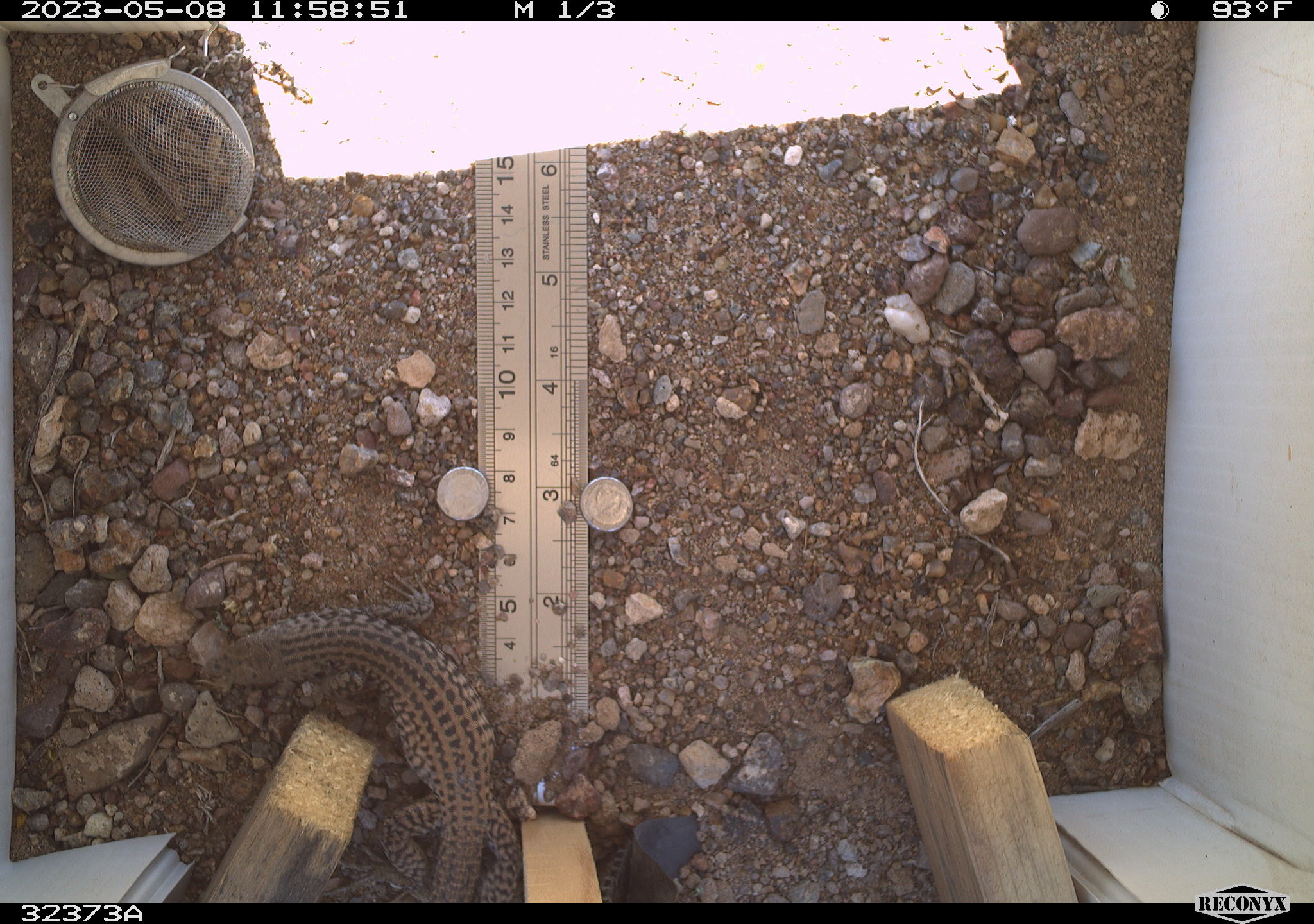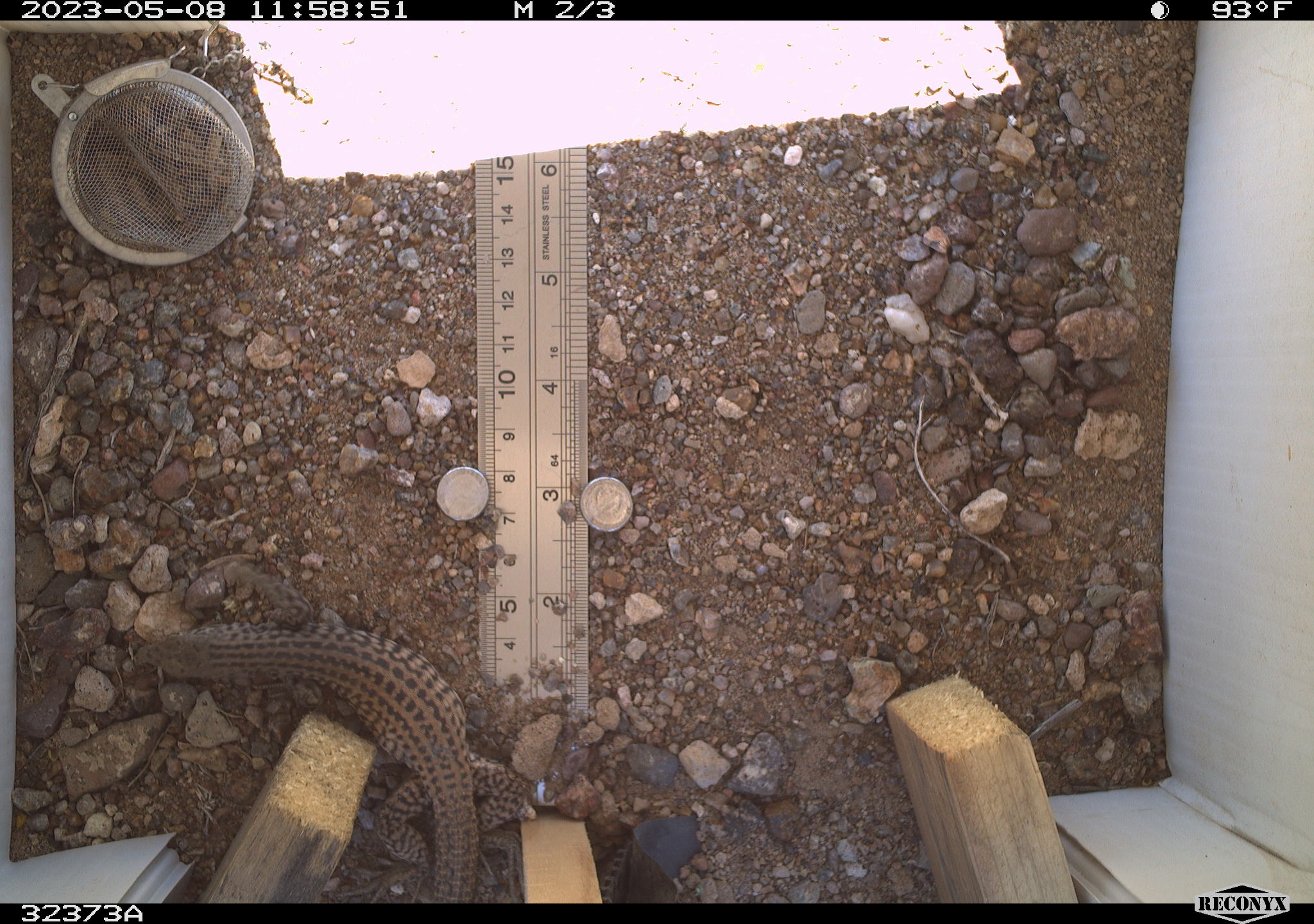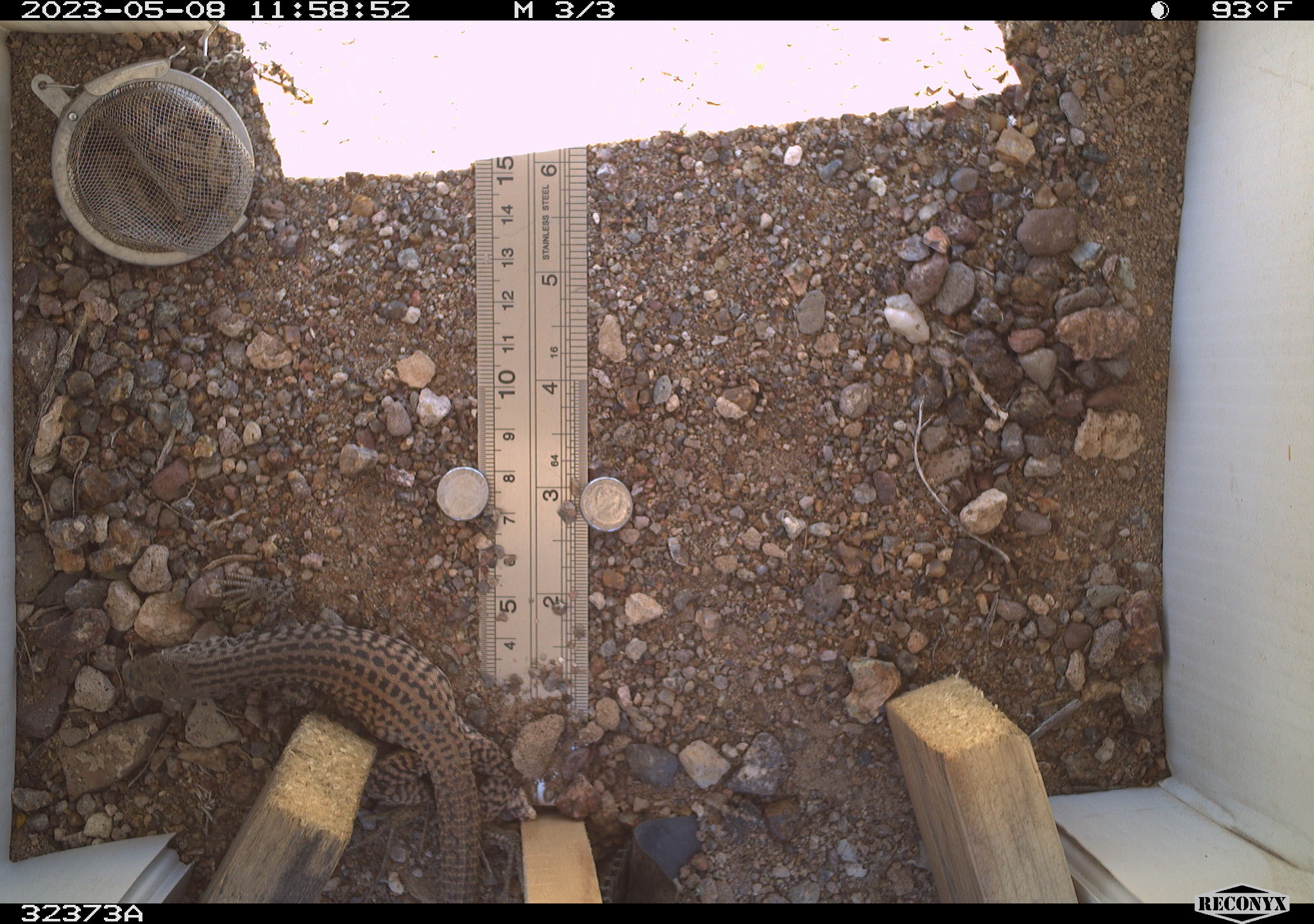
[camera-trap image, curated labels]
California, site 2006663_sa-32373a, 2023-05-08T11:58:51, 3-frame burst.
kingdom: Animalia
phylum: Chordata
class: Reptilia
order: Squamata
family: Teiidae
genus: Aspidoscelis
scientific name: Aspidoscelis tigris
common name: western whiptail